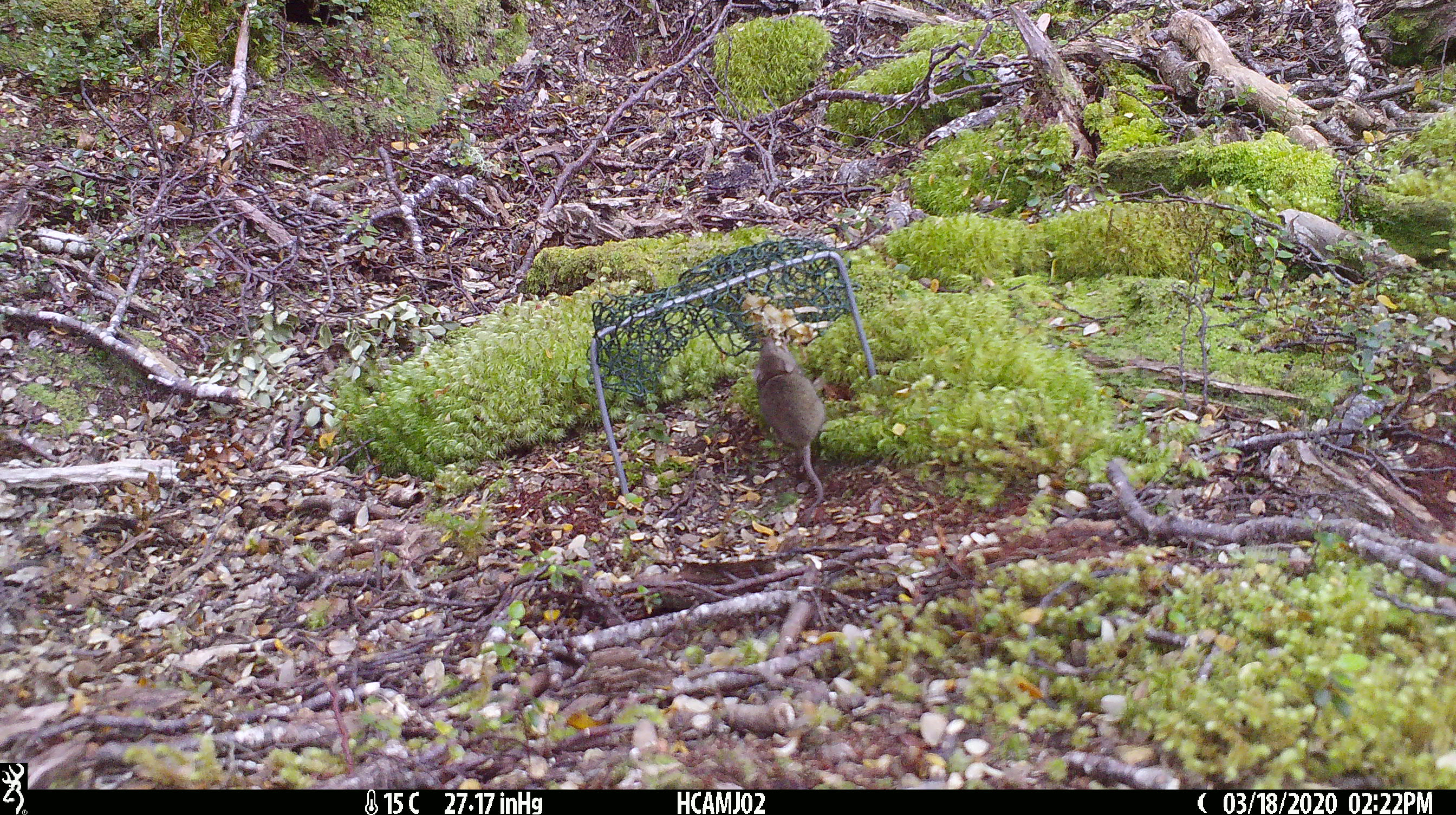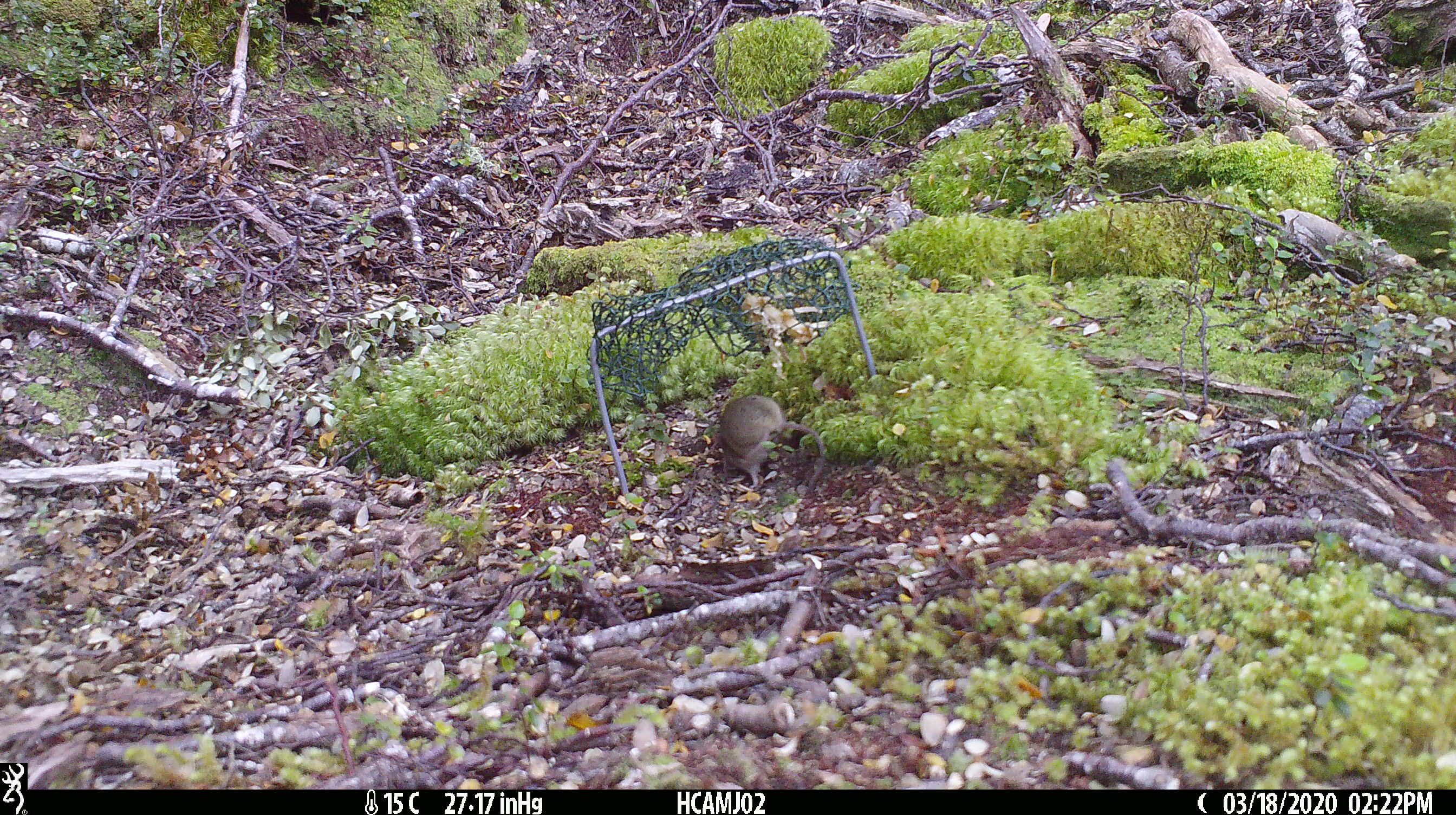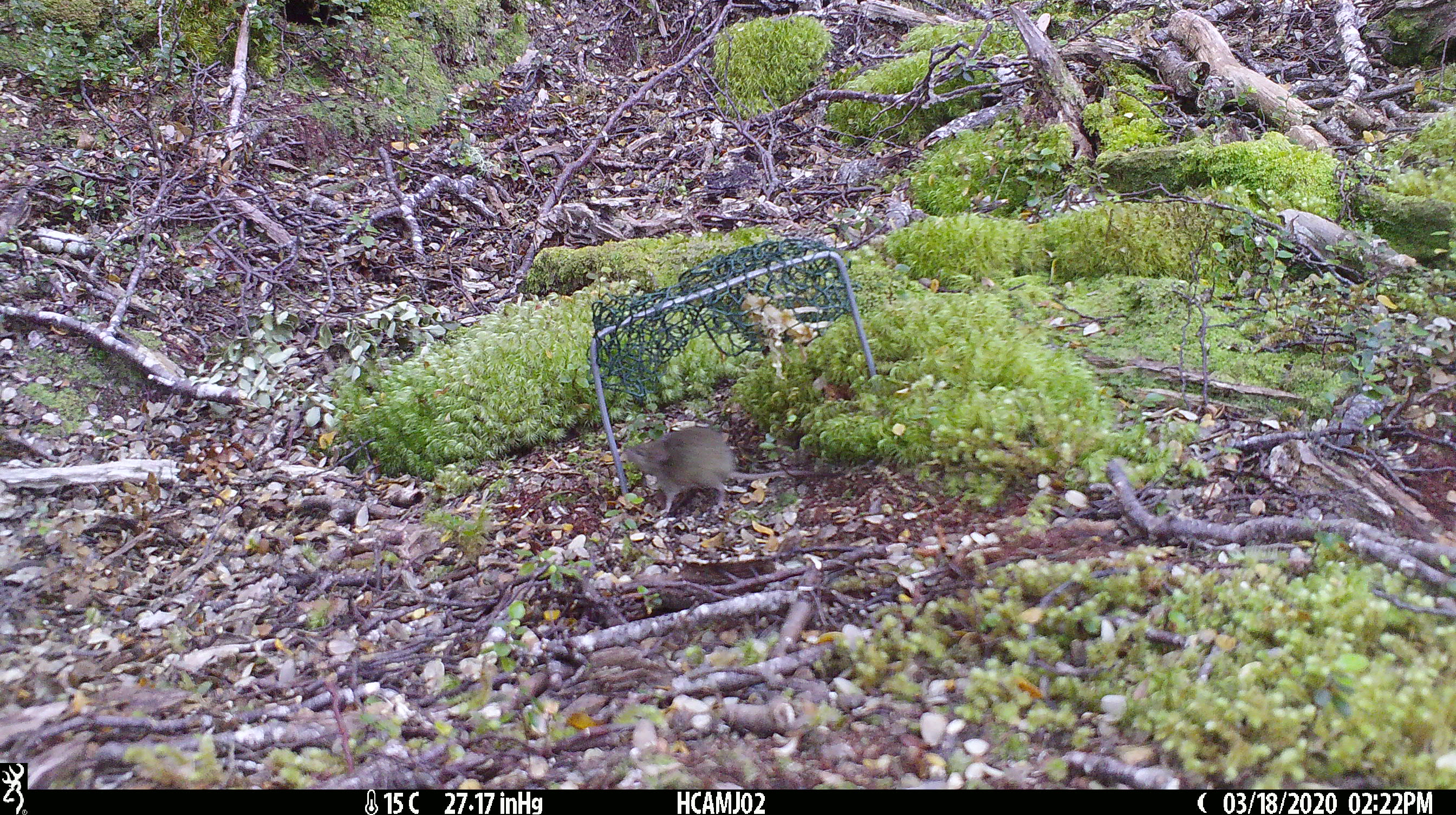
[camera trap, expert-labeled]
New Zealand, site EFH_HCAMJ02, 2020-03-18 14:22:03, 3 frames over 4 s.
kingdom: Animalia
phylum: Chordata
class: Mammalia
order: Rodentia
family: Muridae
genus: Mus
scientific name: Mus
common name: mouse